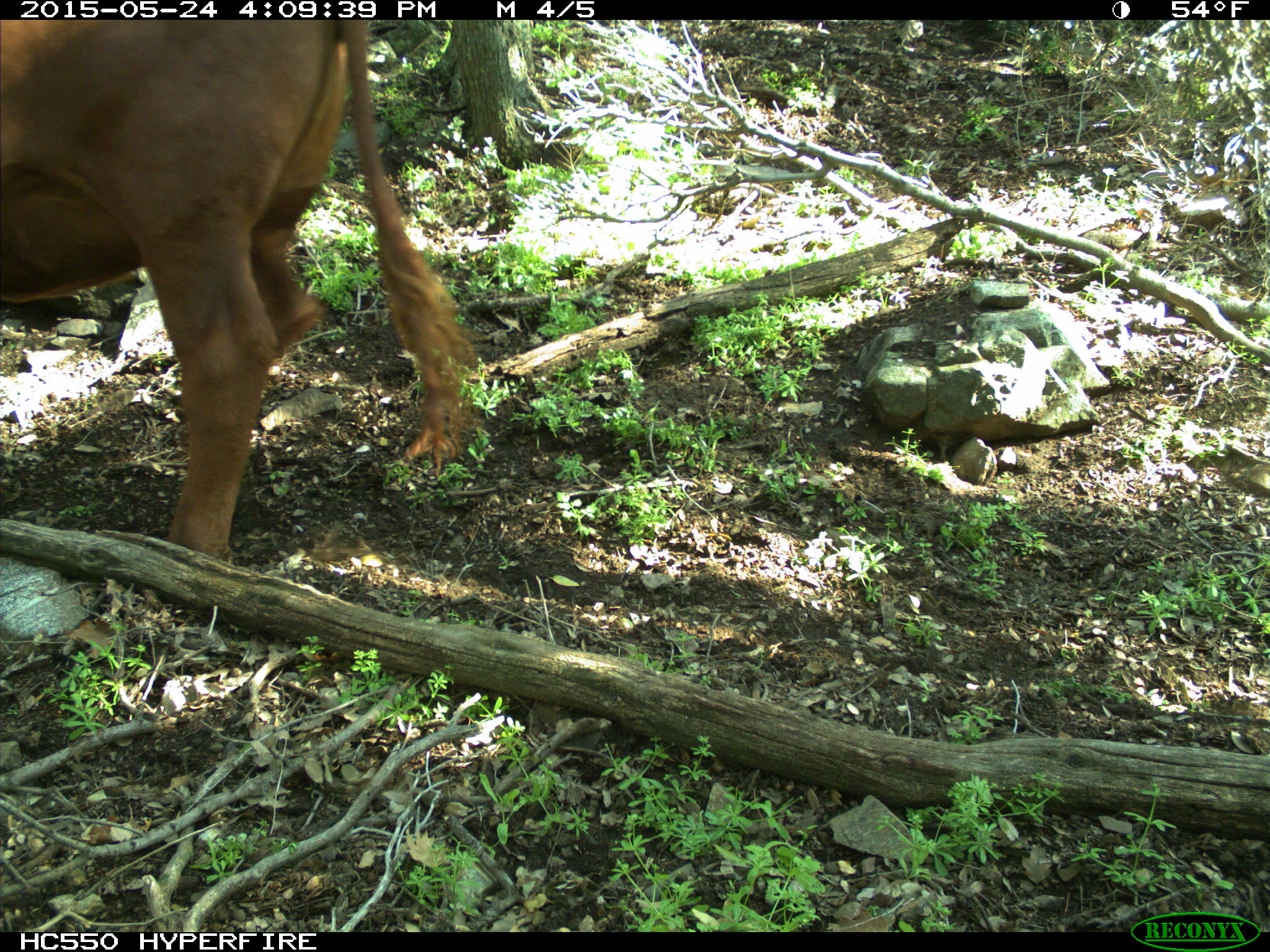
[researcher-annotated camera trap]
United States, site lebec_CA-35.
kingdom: Animalia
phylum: Chordata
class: Mammalia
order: Artiodactyla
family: Bovidae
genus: Bos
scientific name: Bos taurus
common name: domestic cow